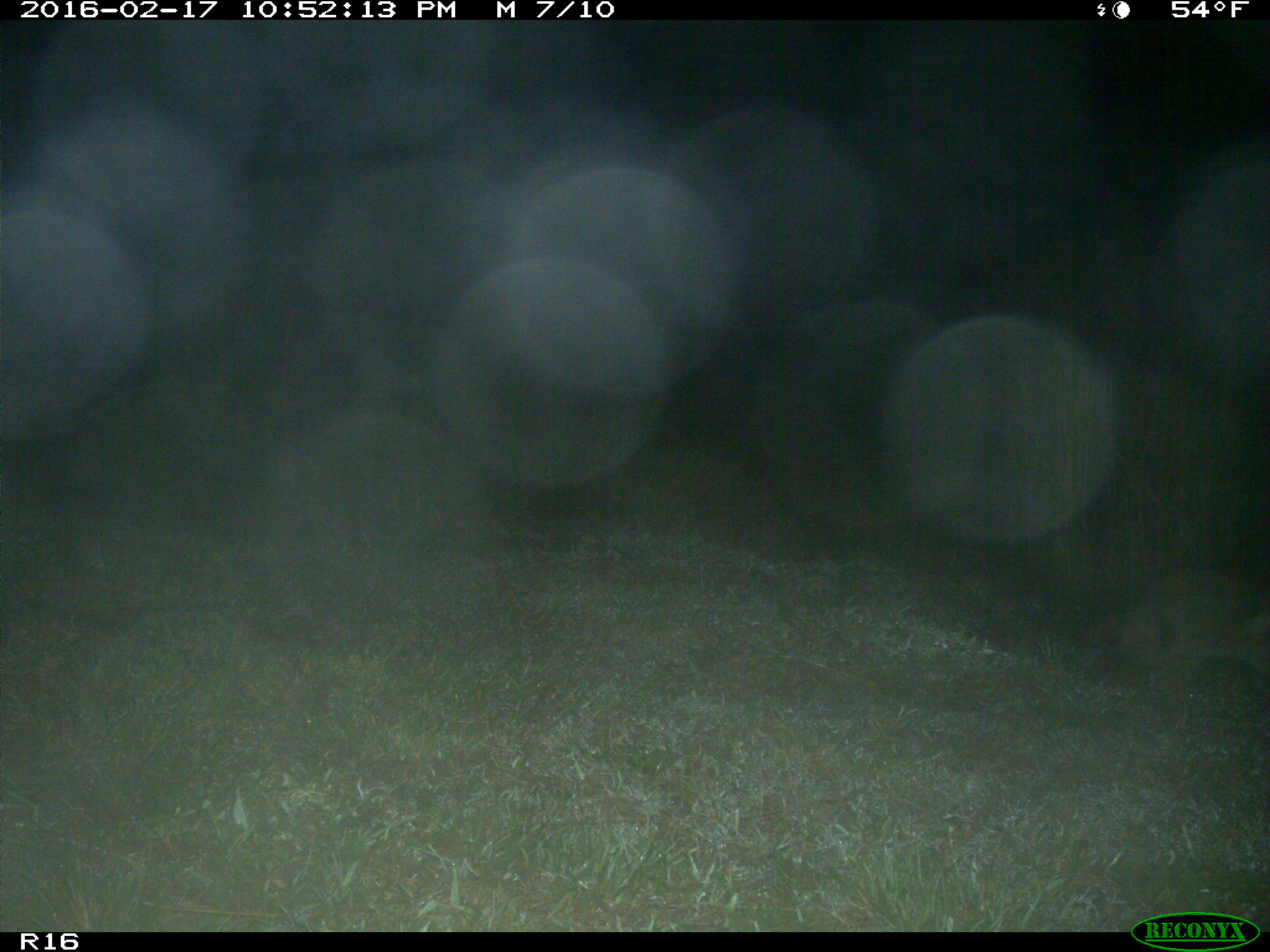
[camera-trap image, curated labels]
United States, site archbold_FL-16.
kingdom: Animalia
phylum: Chordata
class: Mammalia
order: Carnivora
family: Procyonidae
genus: Procyon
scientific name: Procyon lotor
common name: common raccoon